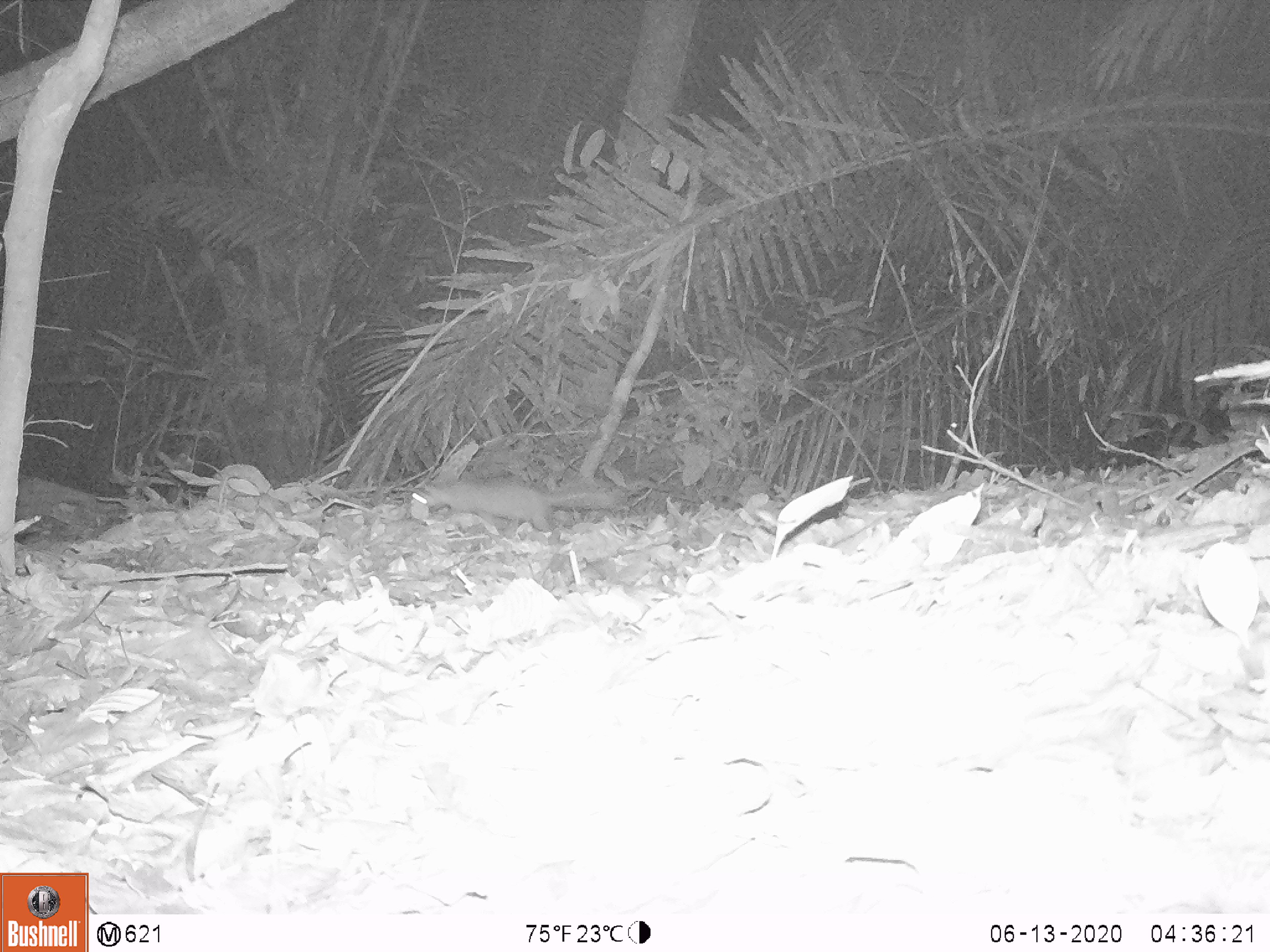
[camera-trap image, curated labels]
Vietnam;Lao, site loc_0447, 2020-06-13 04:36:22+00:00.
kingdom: Animalia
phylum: Chordata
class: Mammalia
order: Carnivora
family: Mustelidae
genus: Melogale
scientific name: Melogale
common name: ferret badger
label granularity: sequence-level